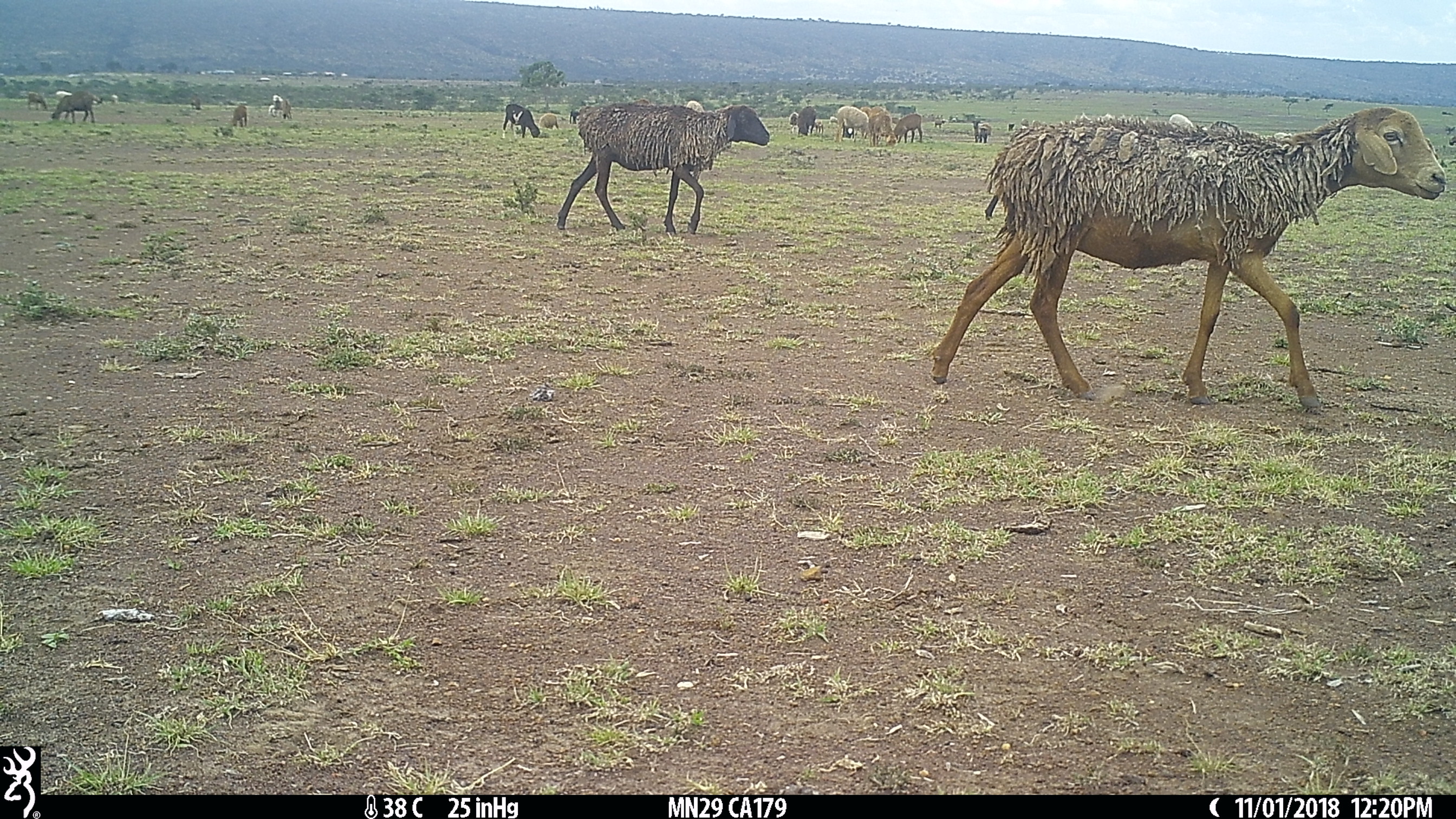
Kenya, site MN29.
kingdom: Animalia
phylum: Chordata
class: Mammalia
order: Artiodactyla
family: Bovidae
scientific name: Bovidae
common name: sheep or goat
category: shoat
Shoat (sheep or goat) (Bovidae).